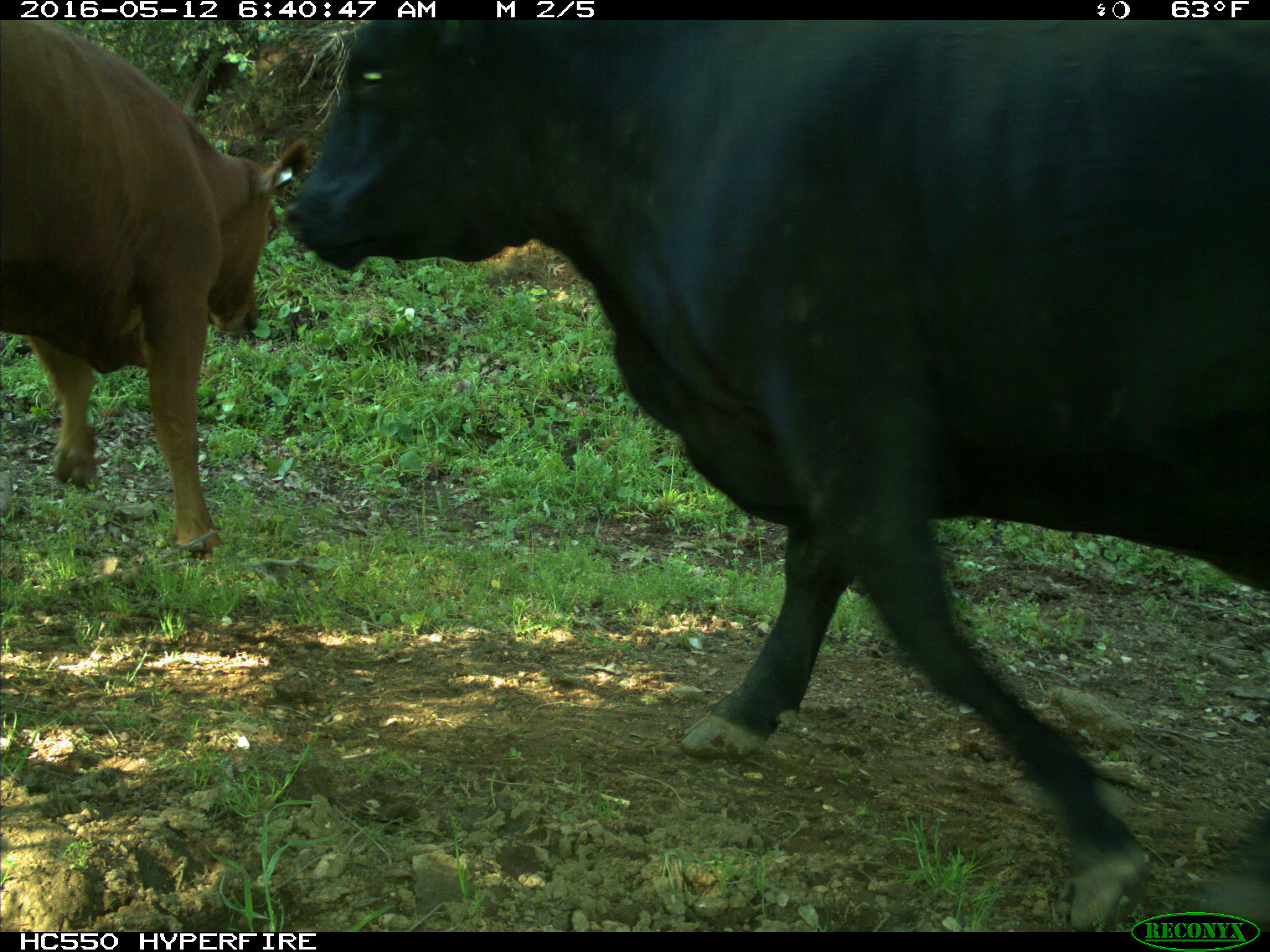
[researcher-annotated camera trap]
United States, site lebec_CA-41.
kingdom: Animalia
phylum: Chordata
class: Mammalia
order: Artiodactyla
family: Bovidae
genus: Bos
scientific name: Bos taurus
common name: domestic cow